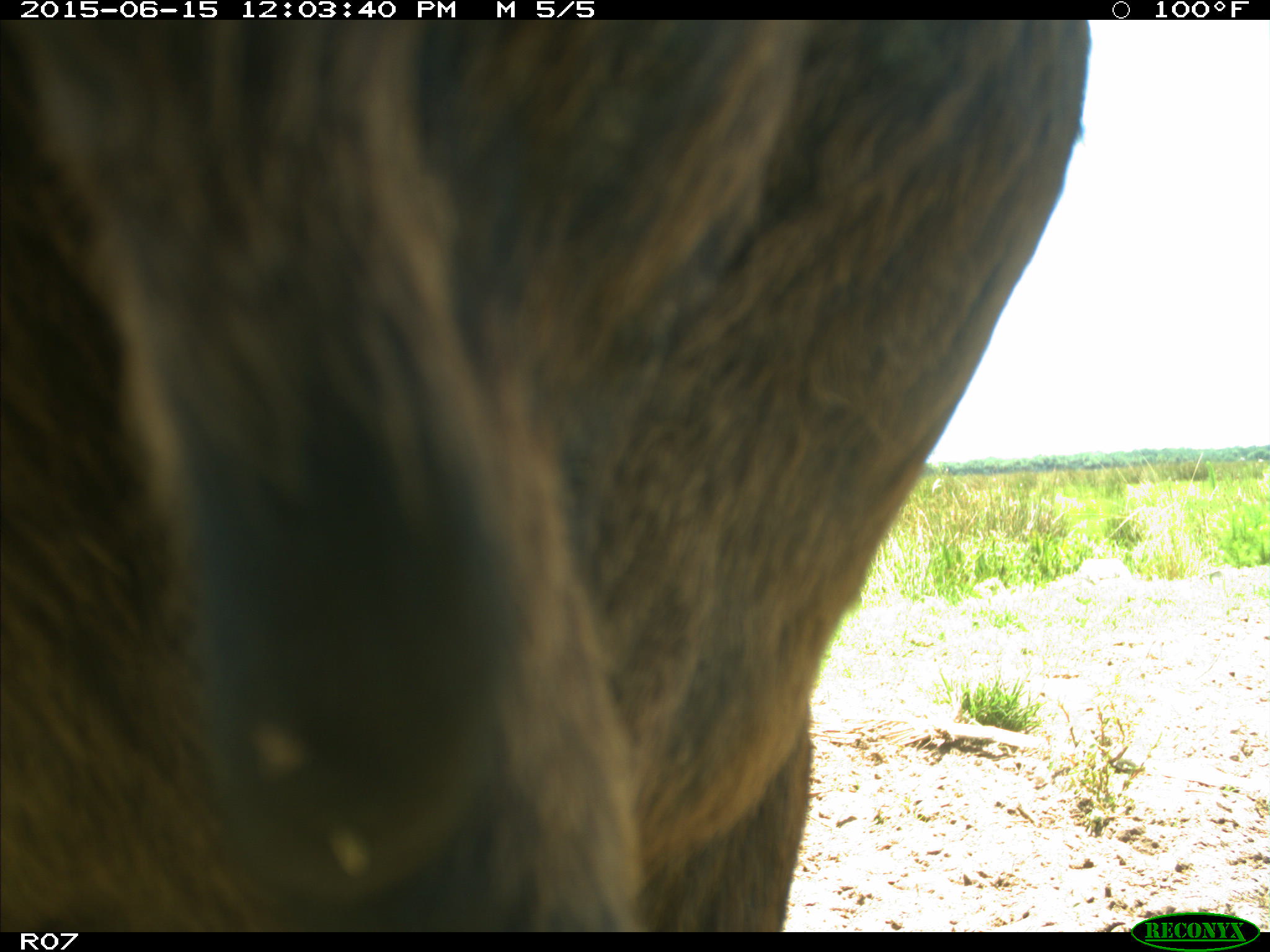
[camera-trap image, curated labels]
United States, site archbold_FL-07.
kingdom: Animalia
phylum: Chordata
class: Mammalia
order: Artiodactyla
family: Bovidae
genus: Bos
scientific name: Bos taurus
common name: domestic cow